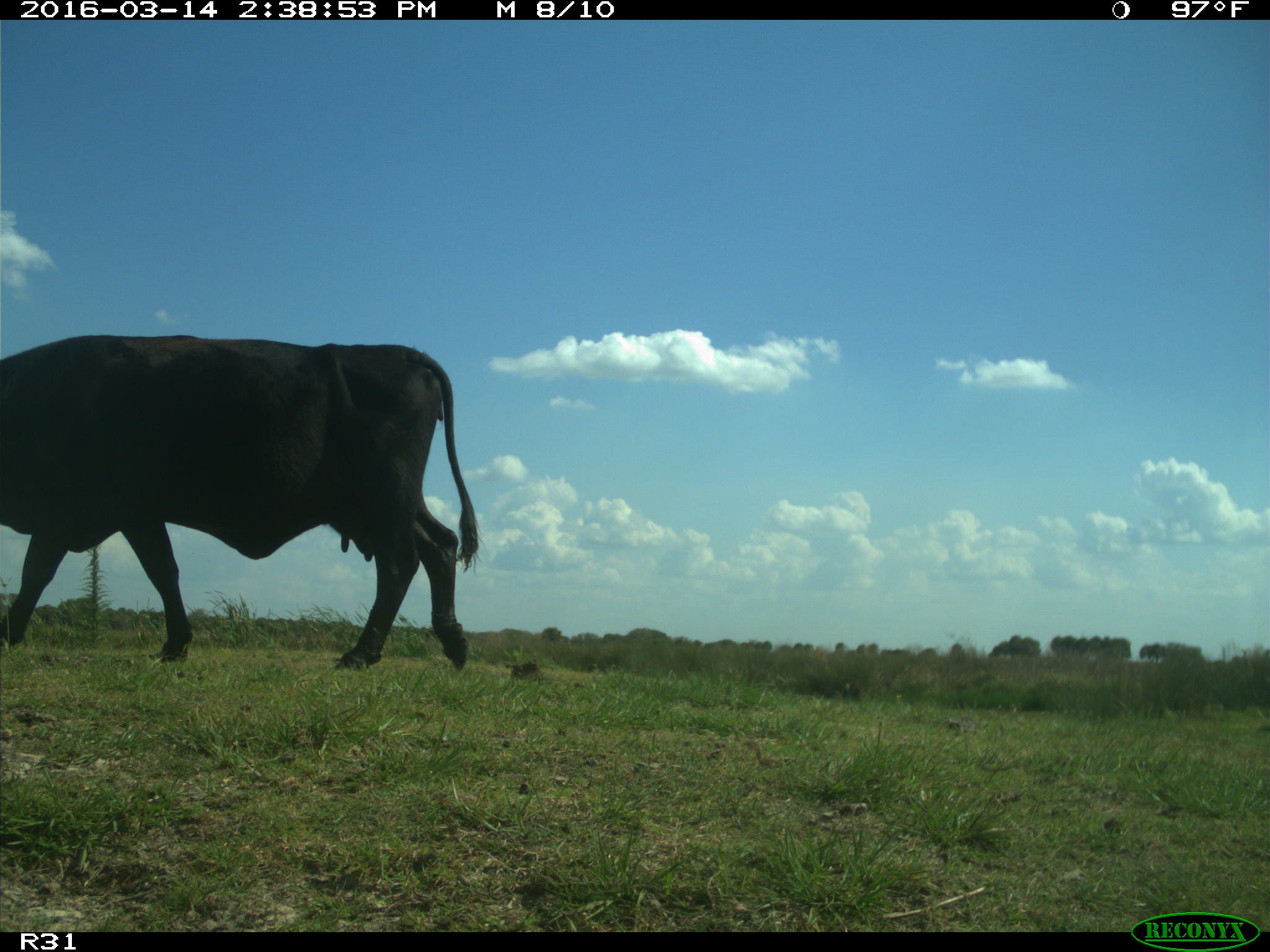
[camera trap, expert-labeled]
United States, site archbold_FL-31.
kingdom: Animalia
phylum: Chordata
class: Mammalia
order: Artiodactyla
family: Bovidae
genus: Bos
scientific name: Bos taurus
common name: domestic cow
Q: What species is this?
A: Bos taurus (domestic cow).